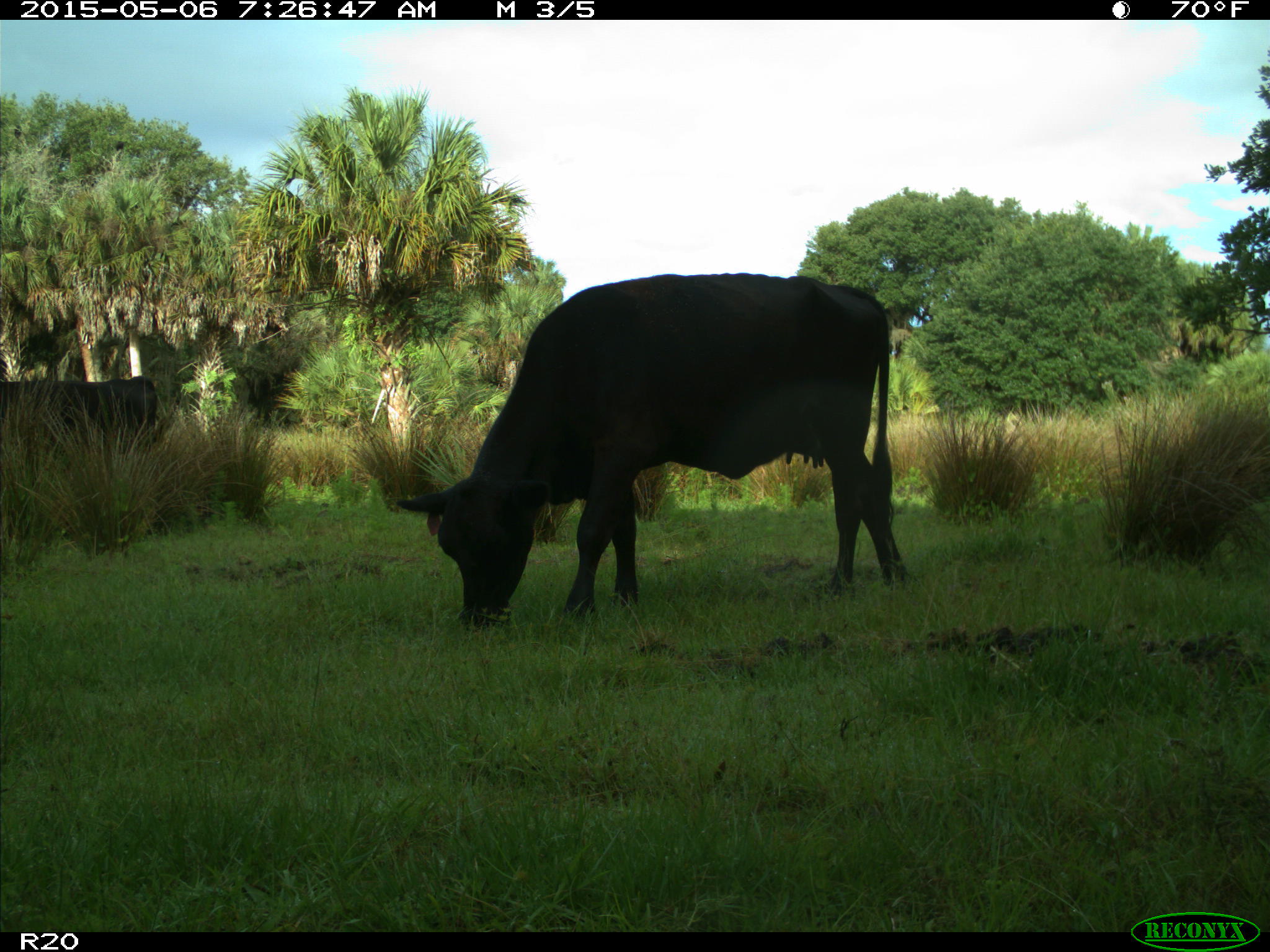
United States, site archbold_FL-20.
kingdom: Animalia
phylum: Chordata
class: Mammalia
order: Artiodactyla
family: Bovidae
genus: Bos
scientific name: Bos taurus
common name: domestic cow